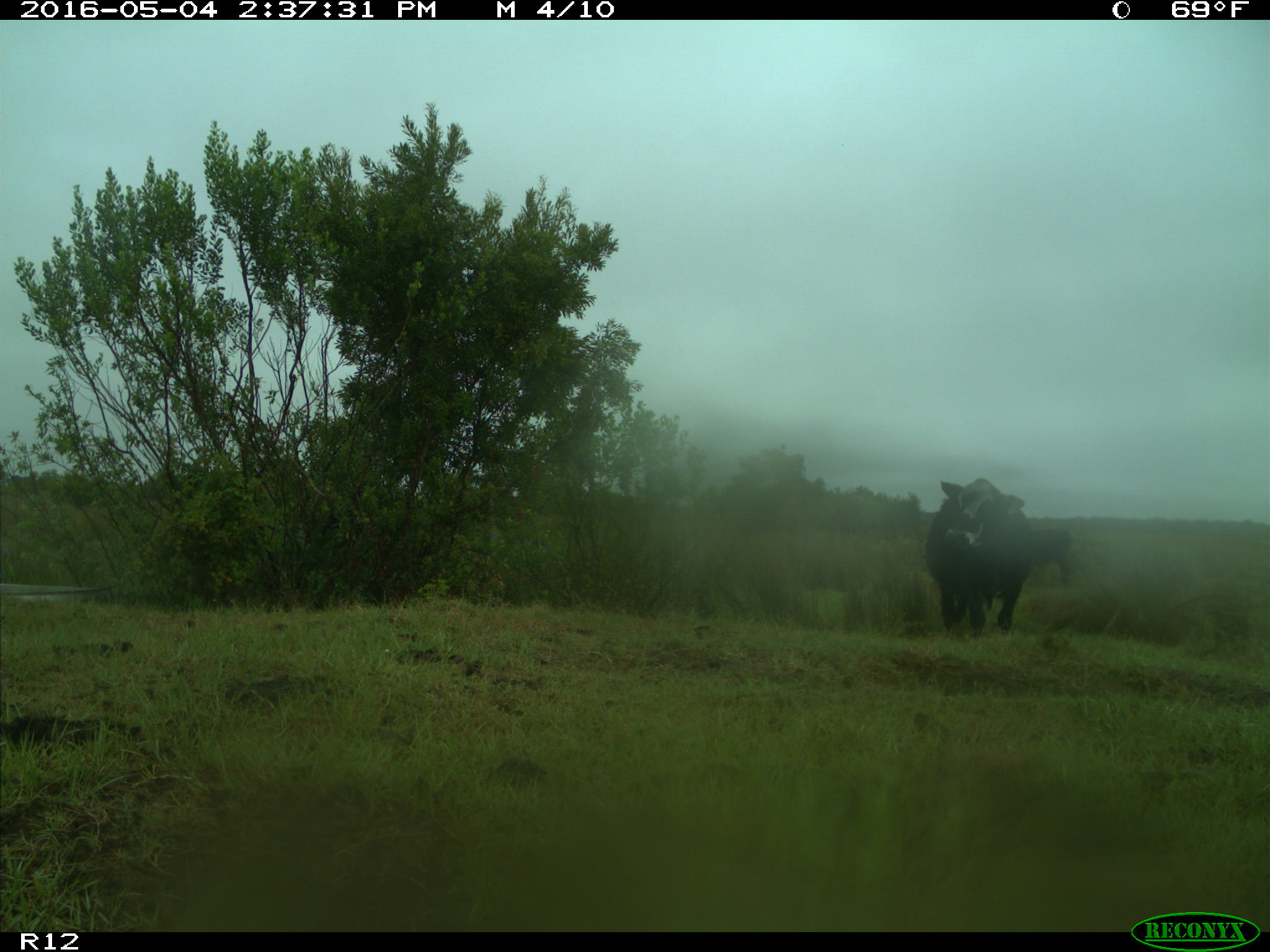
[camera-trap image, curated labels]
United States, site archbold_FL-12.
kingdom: Animalia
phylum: Chordata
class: Mammalia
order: Artiodactyla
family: Bovidae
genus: Bos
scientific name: Bos taurus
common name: domestic cow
Bos taurus (domestic cow).